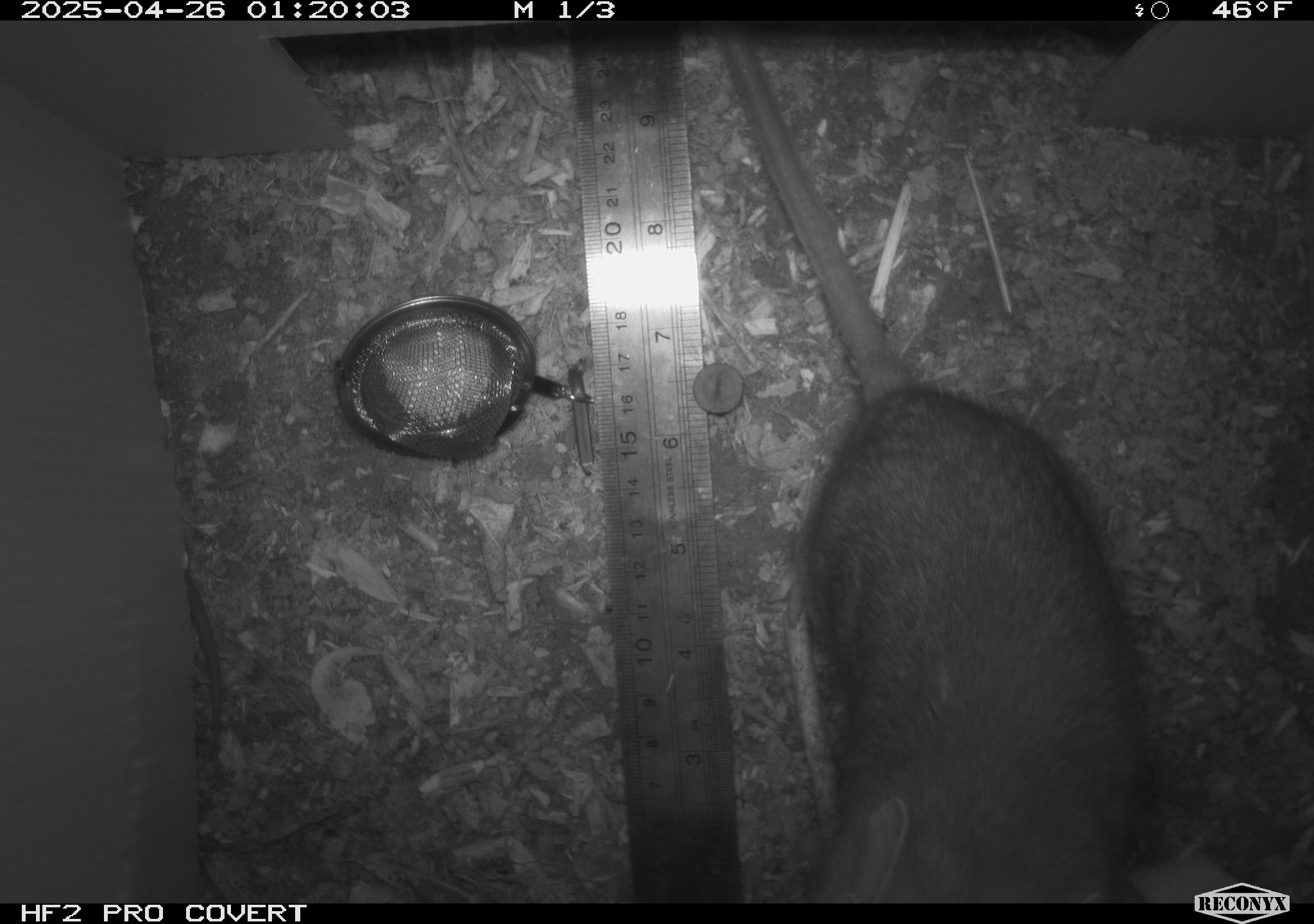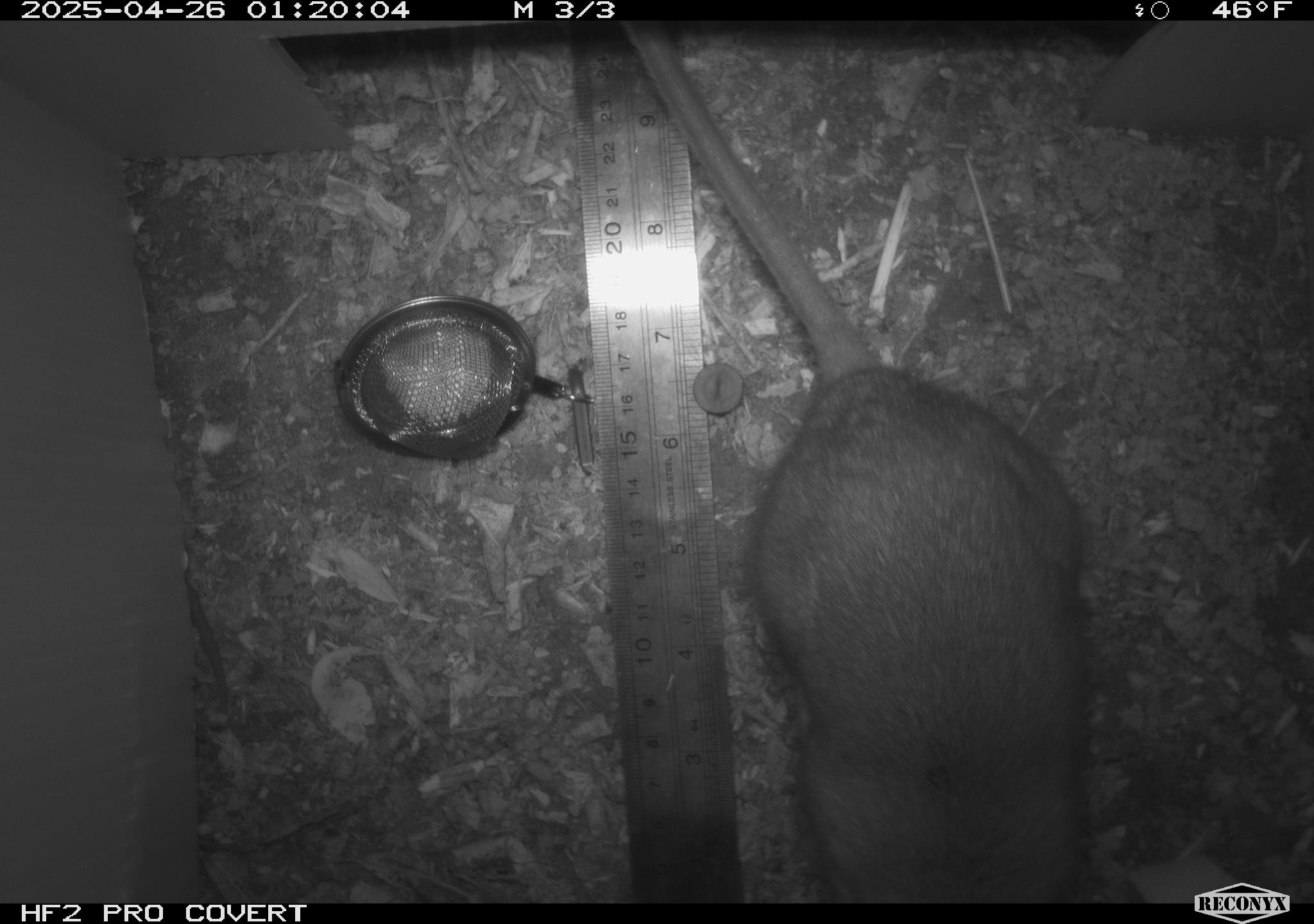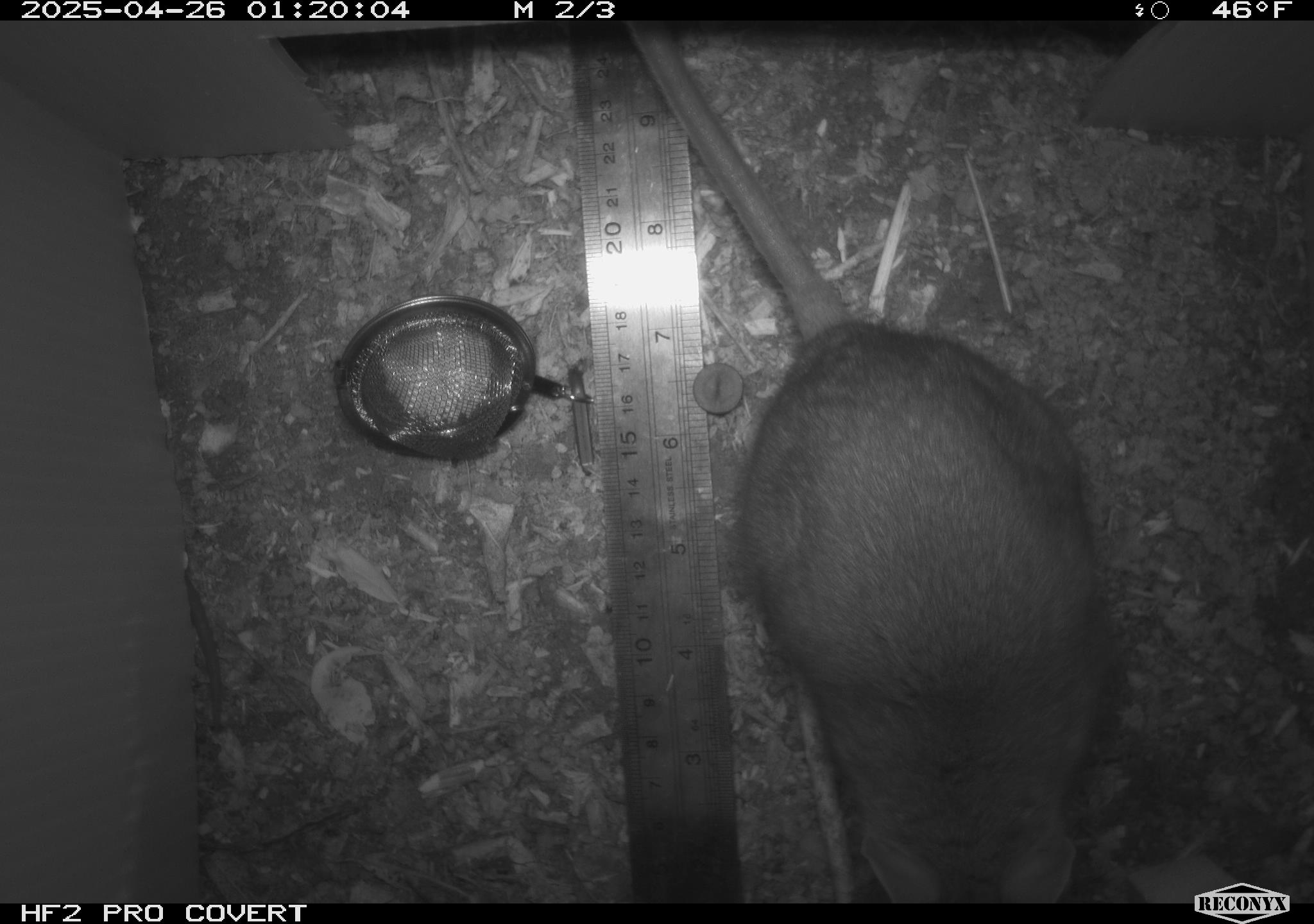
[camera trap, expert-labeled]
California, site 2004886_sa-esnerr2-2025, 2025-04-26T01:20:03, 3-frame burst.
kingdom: Animalia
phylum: Chordata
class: Mammalia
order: Rodentia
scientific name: Rodentia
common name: rodent